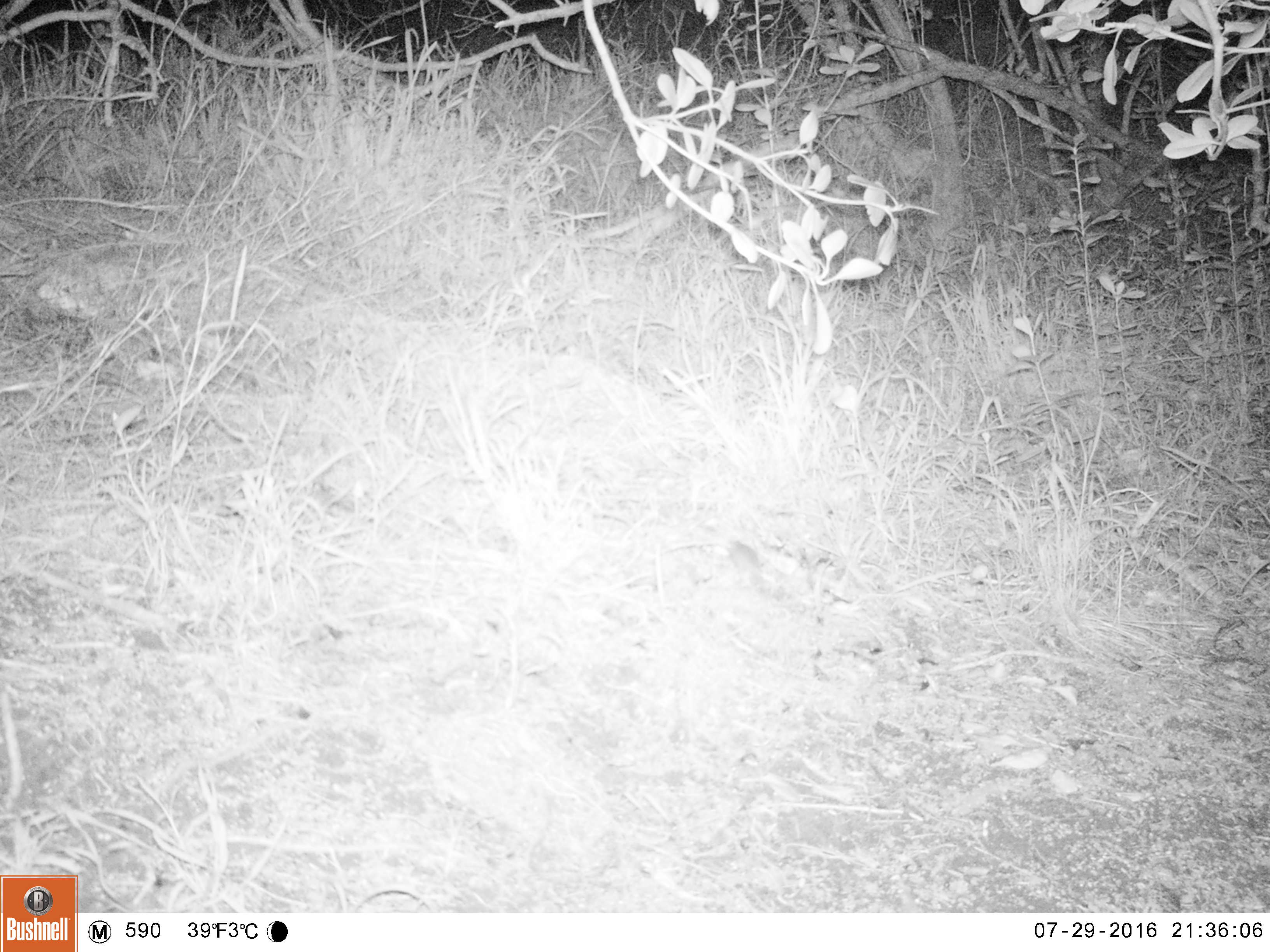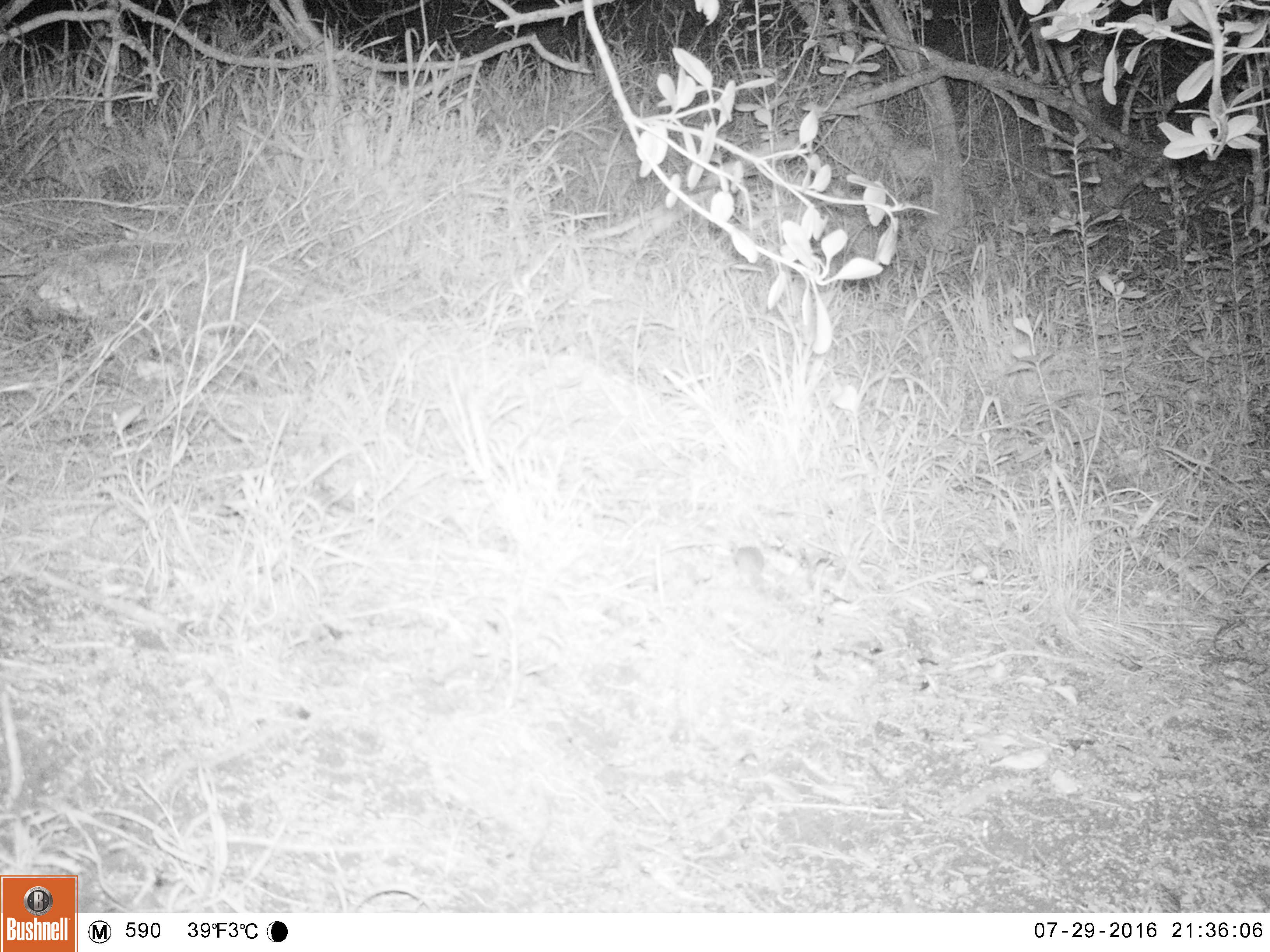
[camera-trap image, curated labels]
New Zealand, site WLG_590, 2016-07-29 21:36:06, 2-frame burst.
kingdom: Animalia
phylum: Chordata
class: Mammalia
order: Rodentia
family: Muridae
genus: Mus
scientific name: Mus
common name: mouse